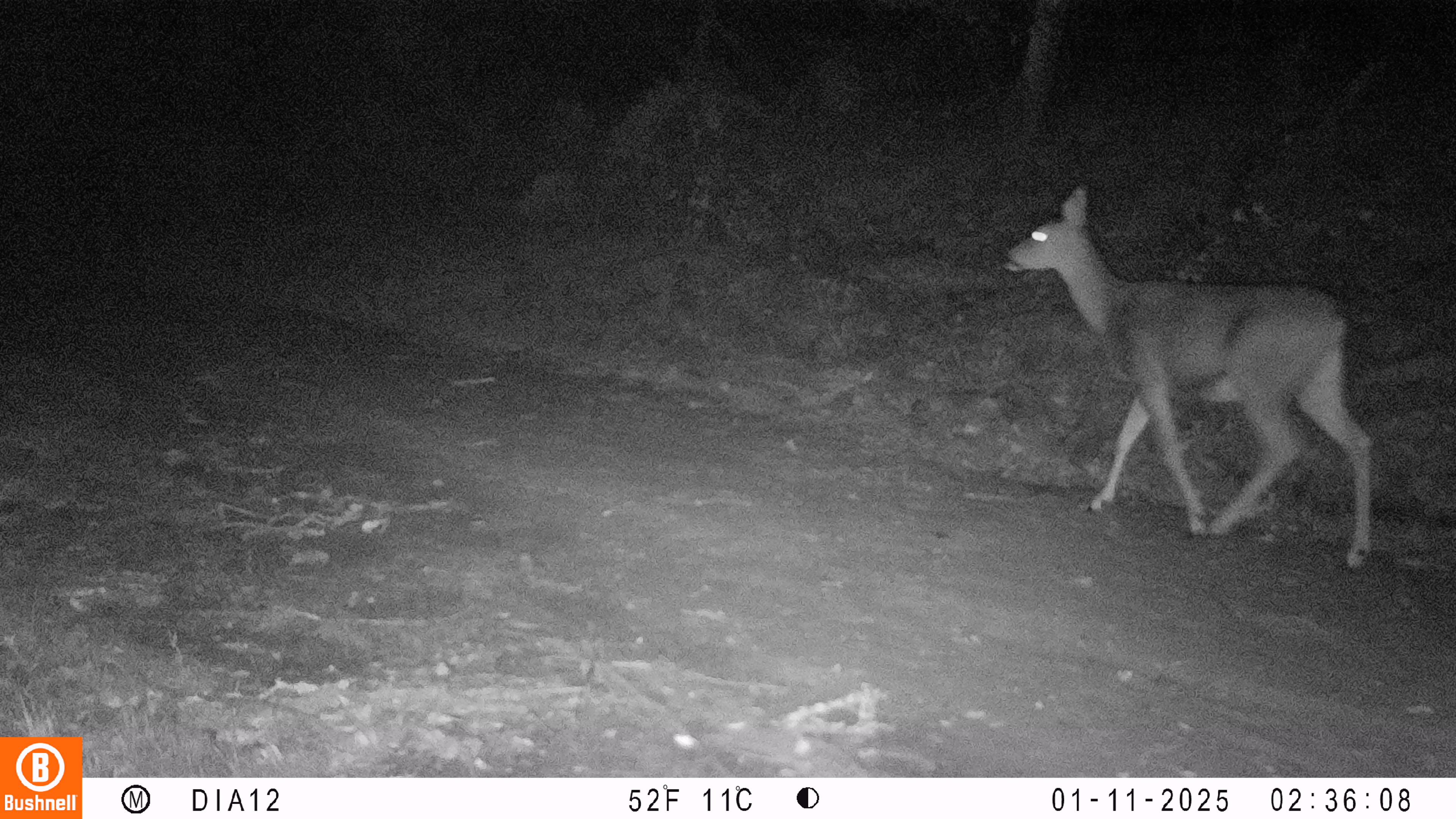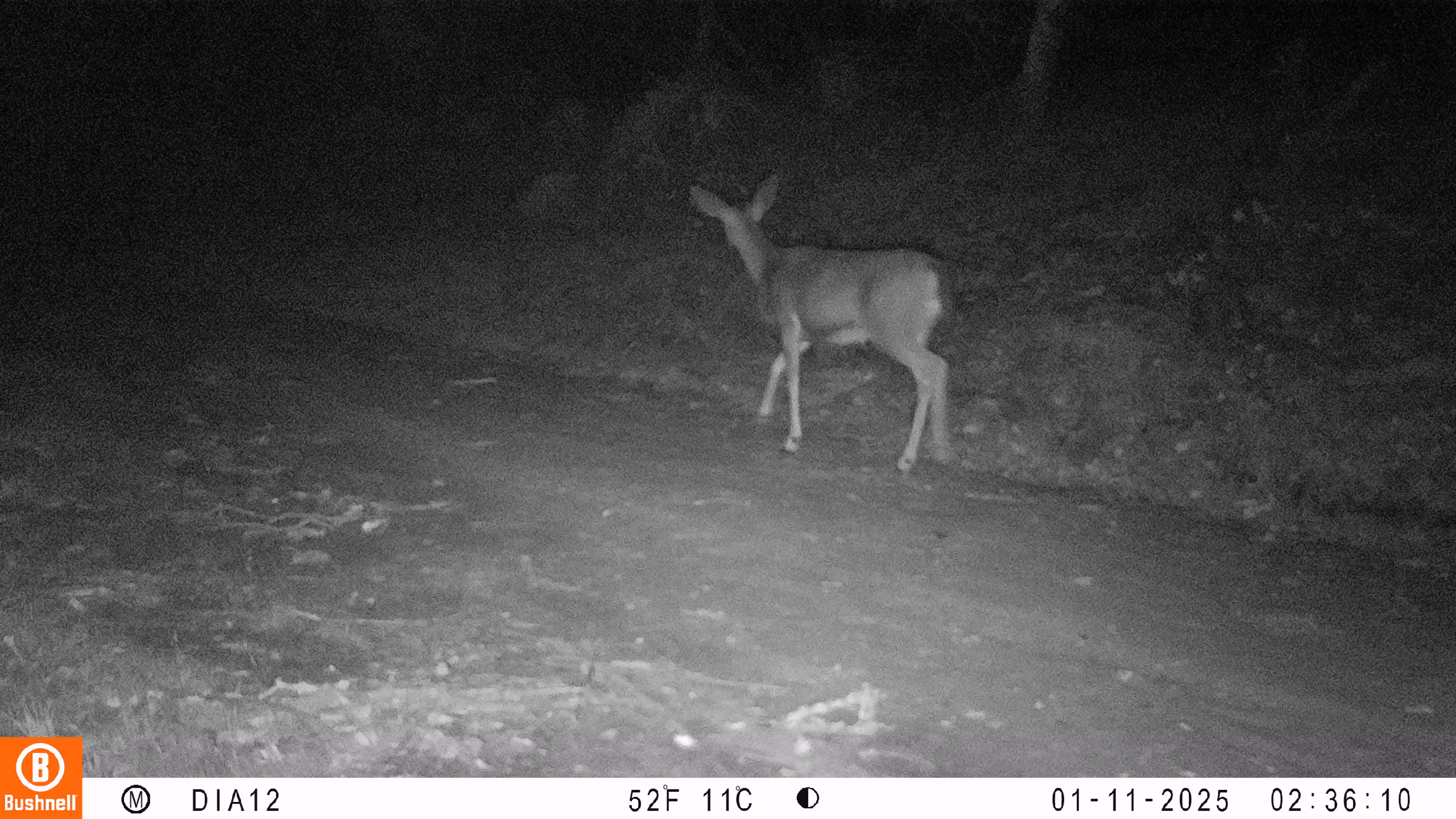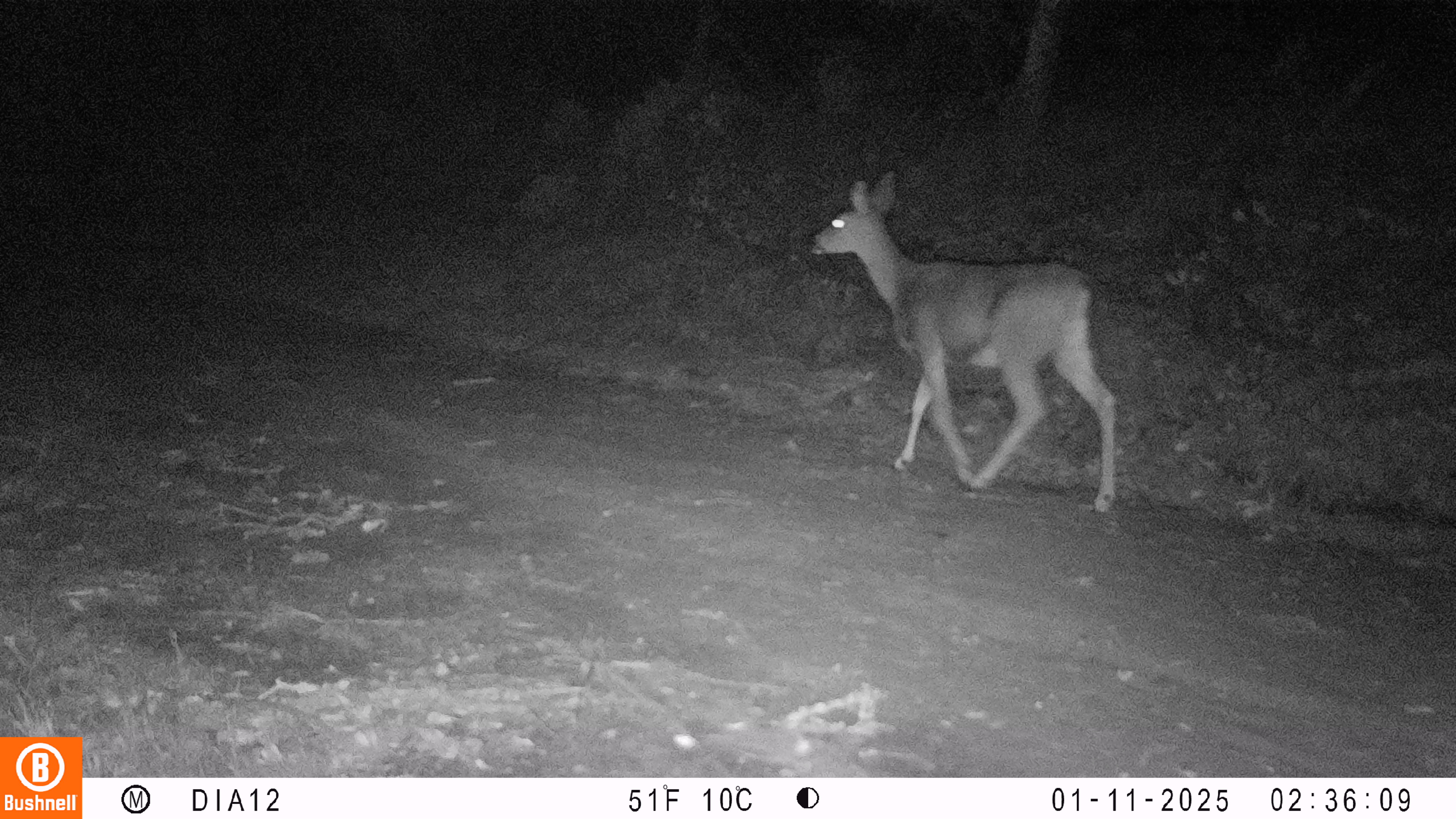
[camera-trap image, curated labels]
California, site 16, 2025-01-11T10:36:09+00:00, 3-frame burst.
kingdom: Animalia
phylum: Chordata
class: Mammalia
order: Artiodactyla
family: Cervidae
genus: Odocoileus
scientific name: Odocoileus hemionus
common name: mule deer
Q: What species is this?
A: Mule deer (Odocoileus hemionus).